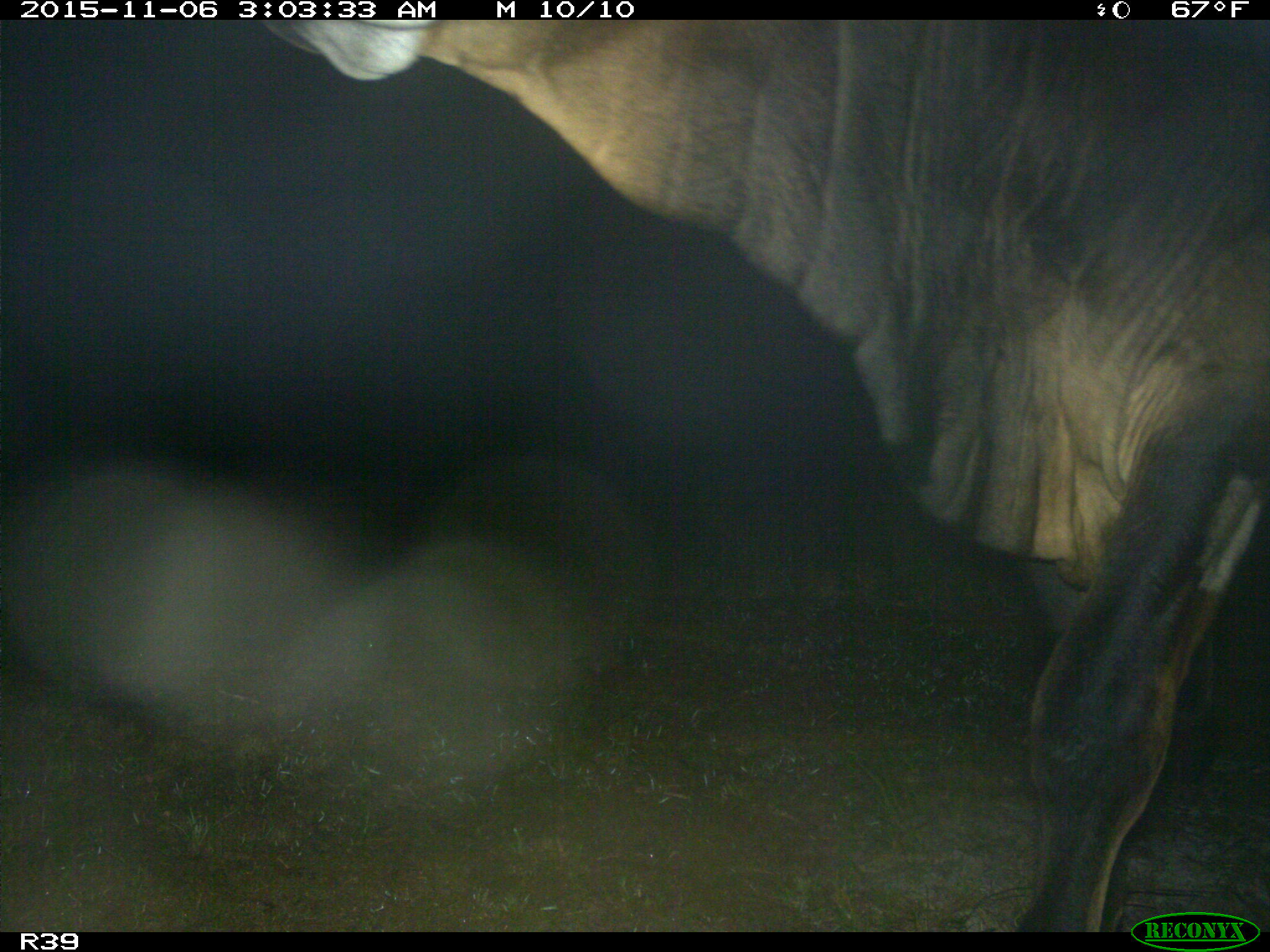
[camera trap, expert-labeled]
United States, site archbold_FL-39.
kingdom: Animalia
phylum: Chordata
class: Mammalia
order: Artiodactyla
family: Bovidae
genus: Bos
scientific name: Bos taurus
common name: domestic cow